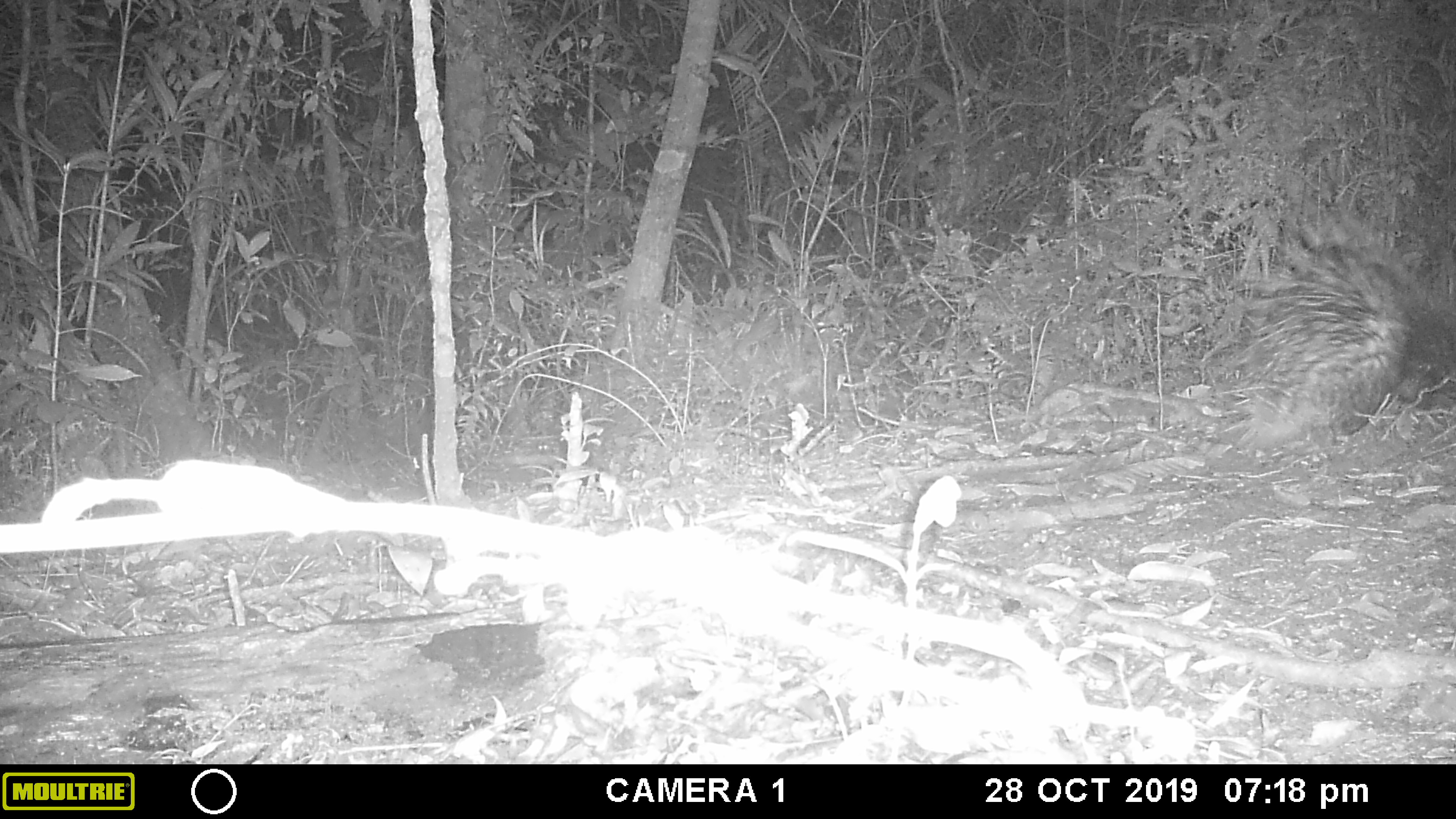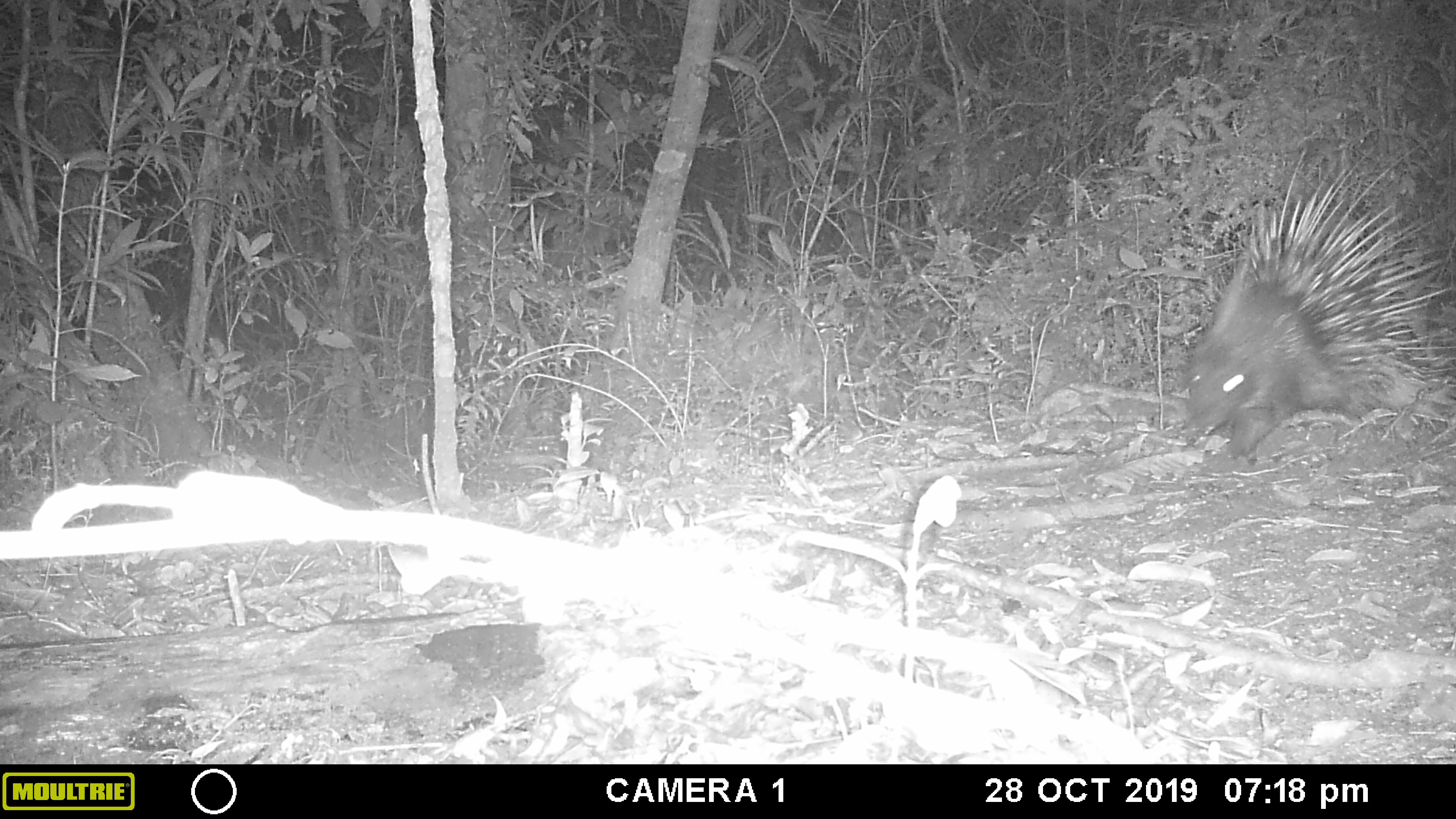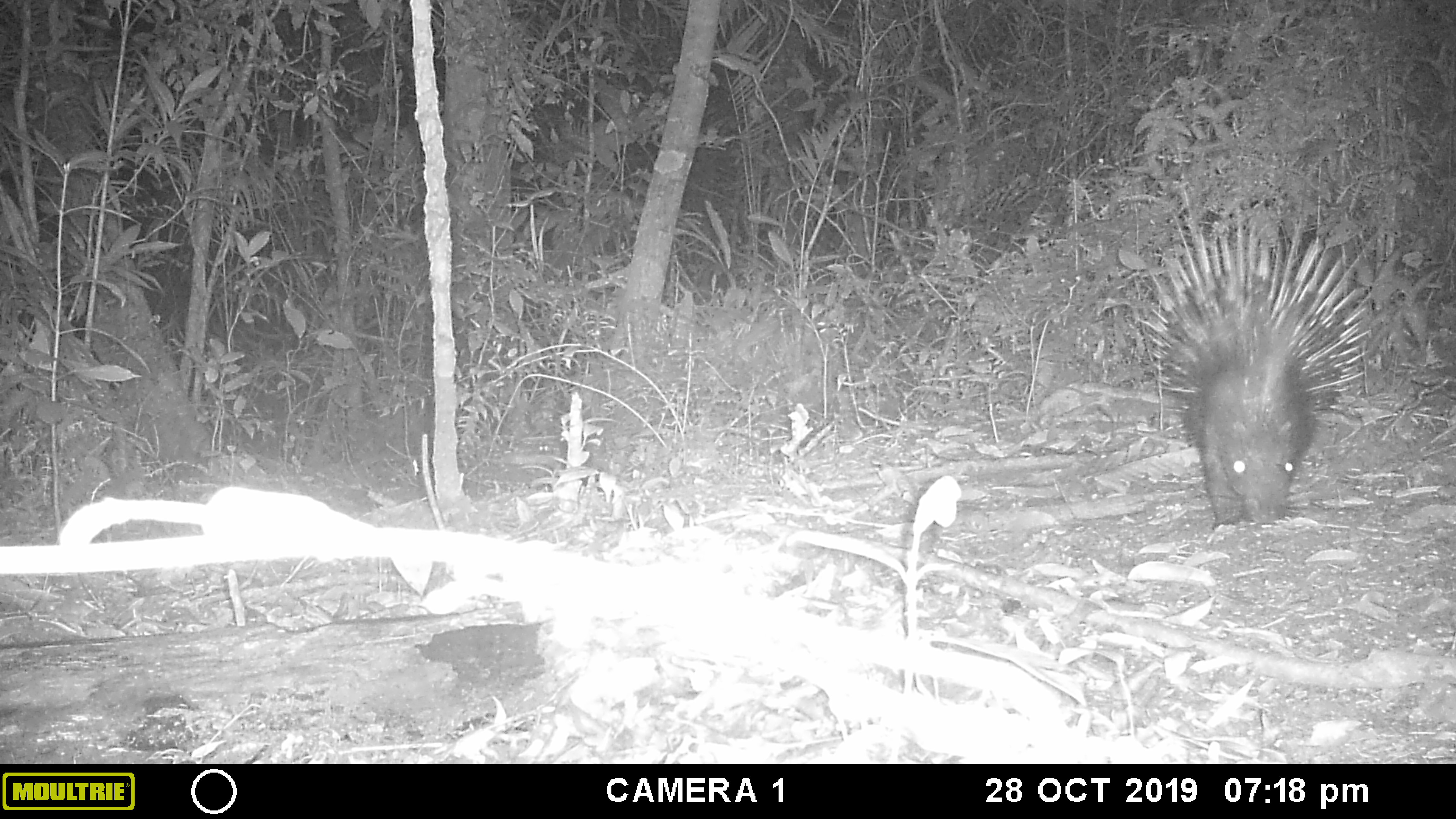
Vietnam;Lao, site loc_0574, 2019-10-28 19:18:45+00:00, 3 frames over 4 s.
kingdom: Animalia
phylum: Chordata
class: Mammalia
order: Rodentia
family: Hystricidae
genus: Hystrix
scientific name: Hystrix brachyura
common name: malayan porcupine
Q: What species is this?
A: Malayan porcupine (Hystrix brachyura).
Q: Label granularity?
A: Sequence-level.